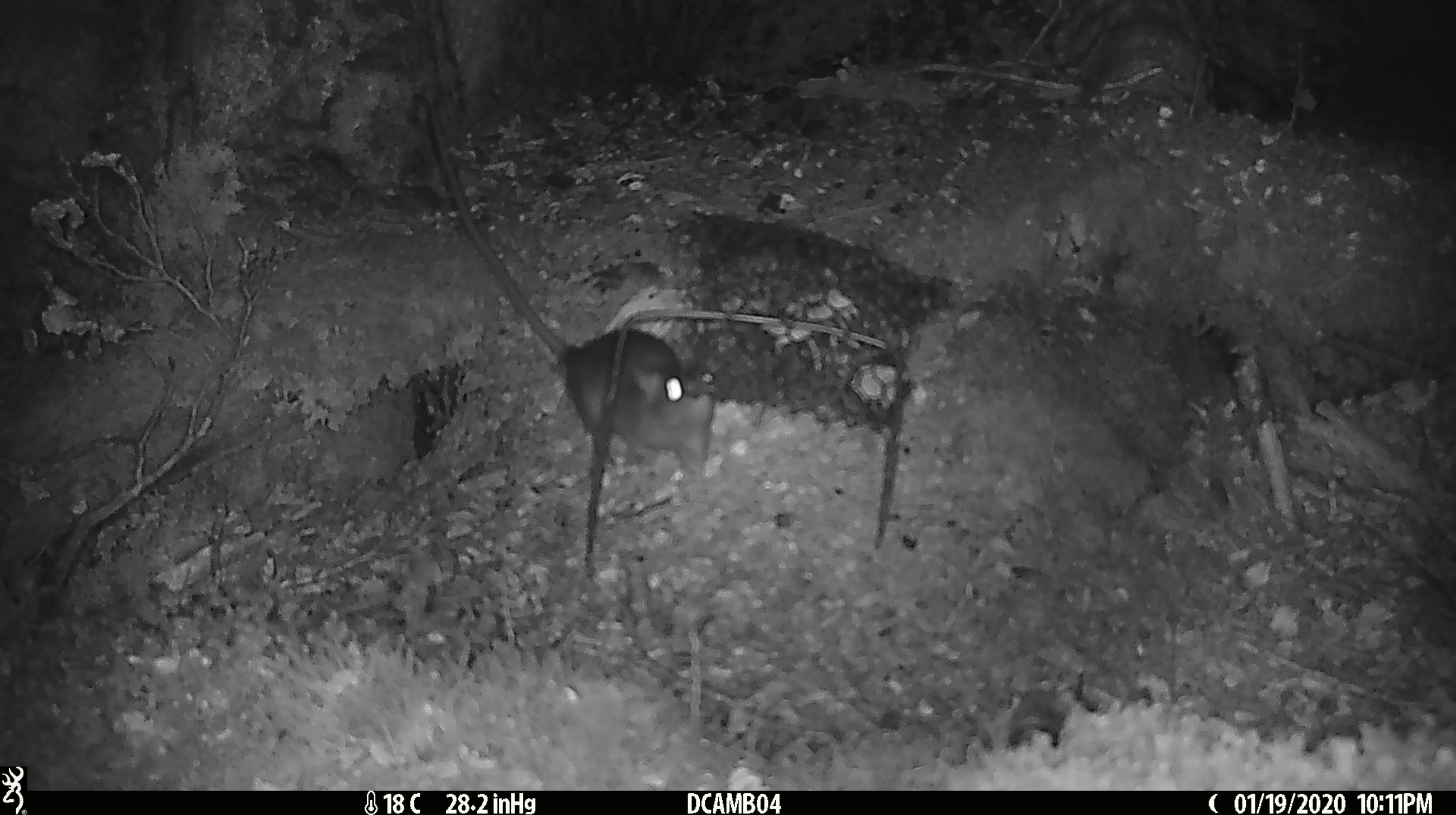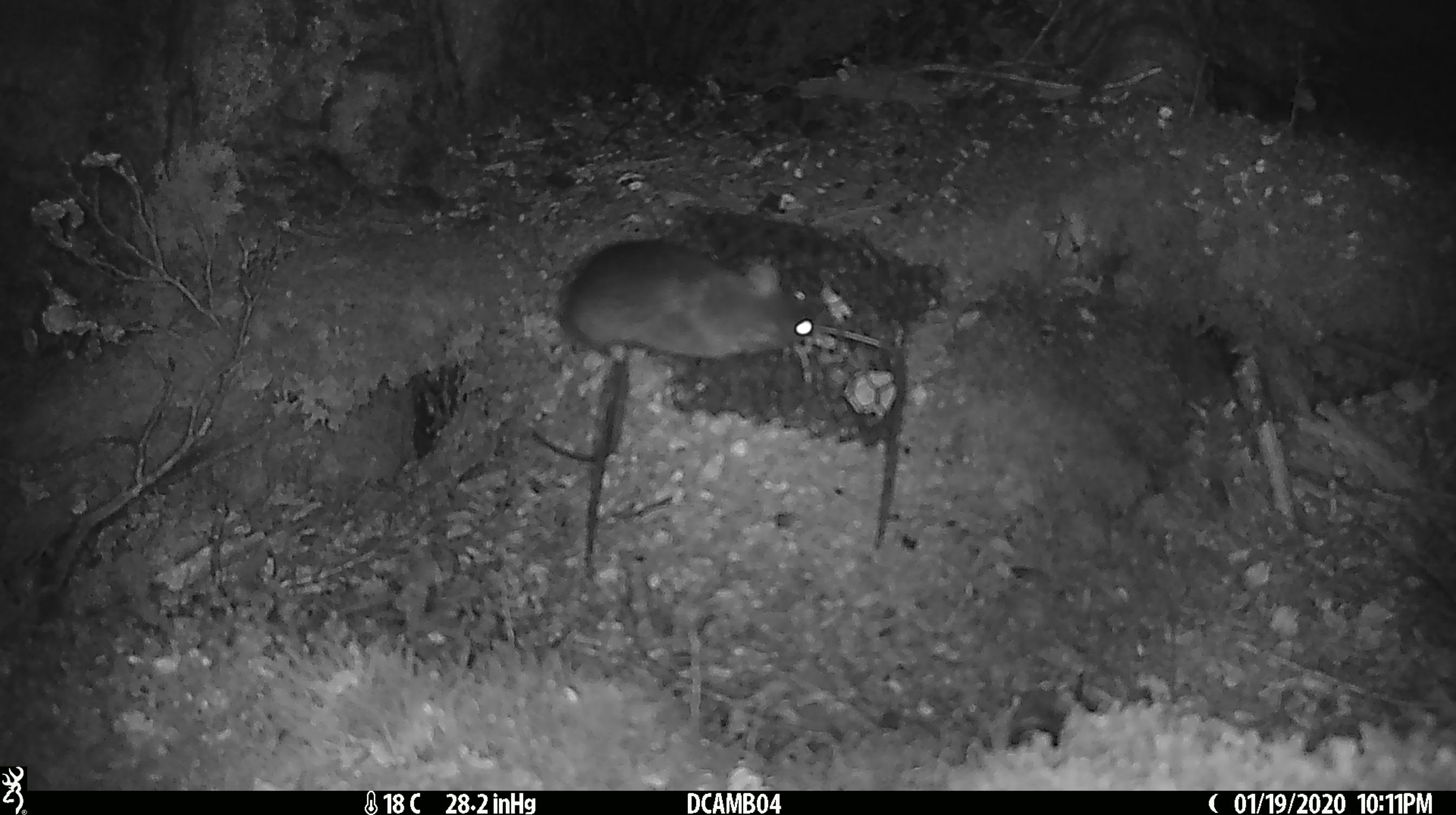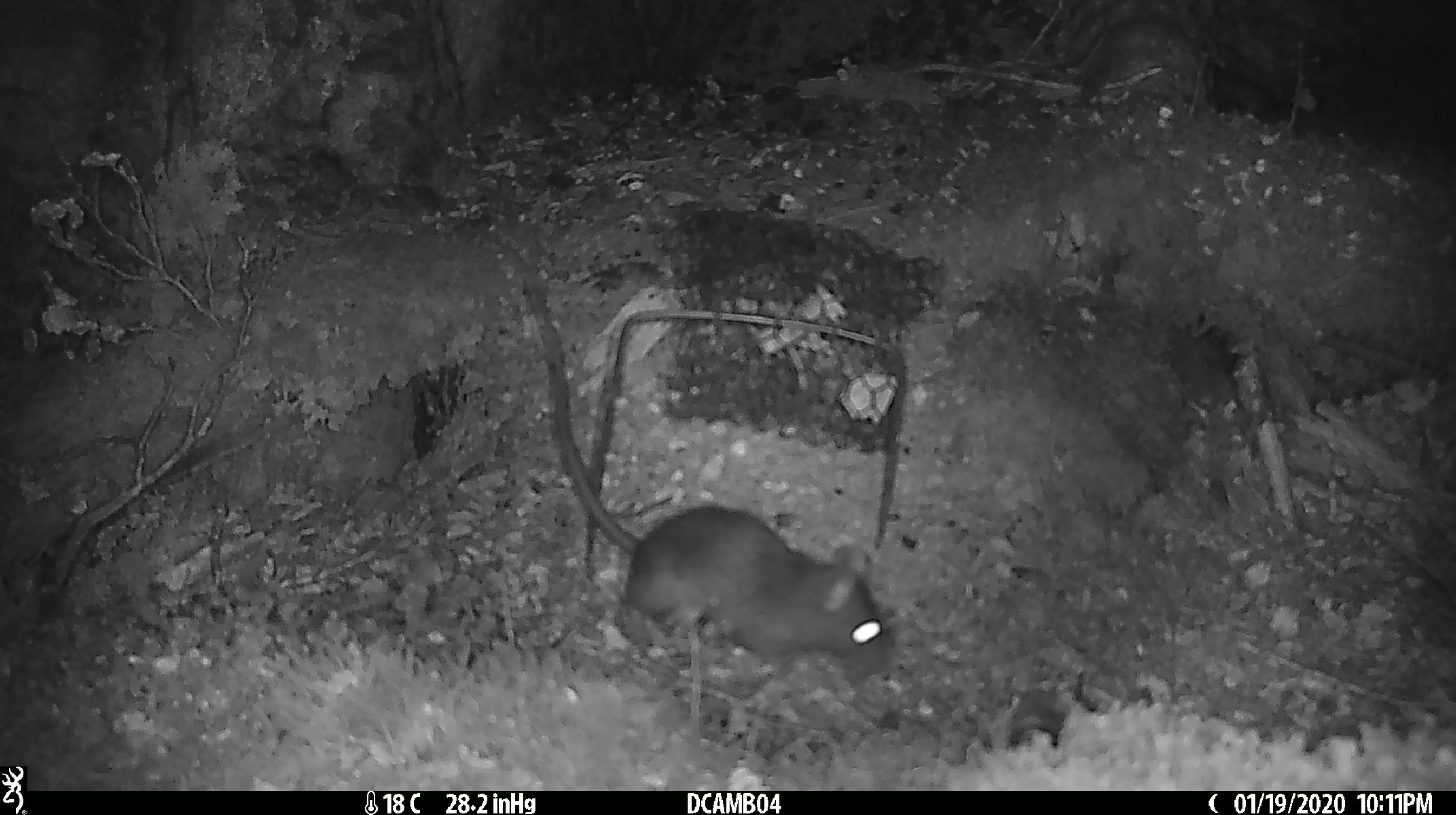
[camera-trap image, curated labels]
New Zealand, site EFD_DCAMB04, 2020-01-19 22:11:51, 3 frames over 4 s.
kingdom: Animalia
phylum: Chordata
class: Mammalia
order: Rodentia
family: Muridae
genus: Rattus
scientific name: Rattus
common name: rat